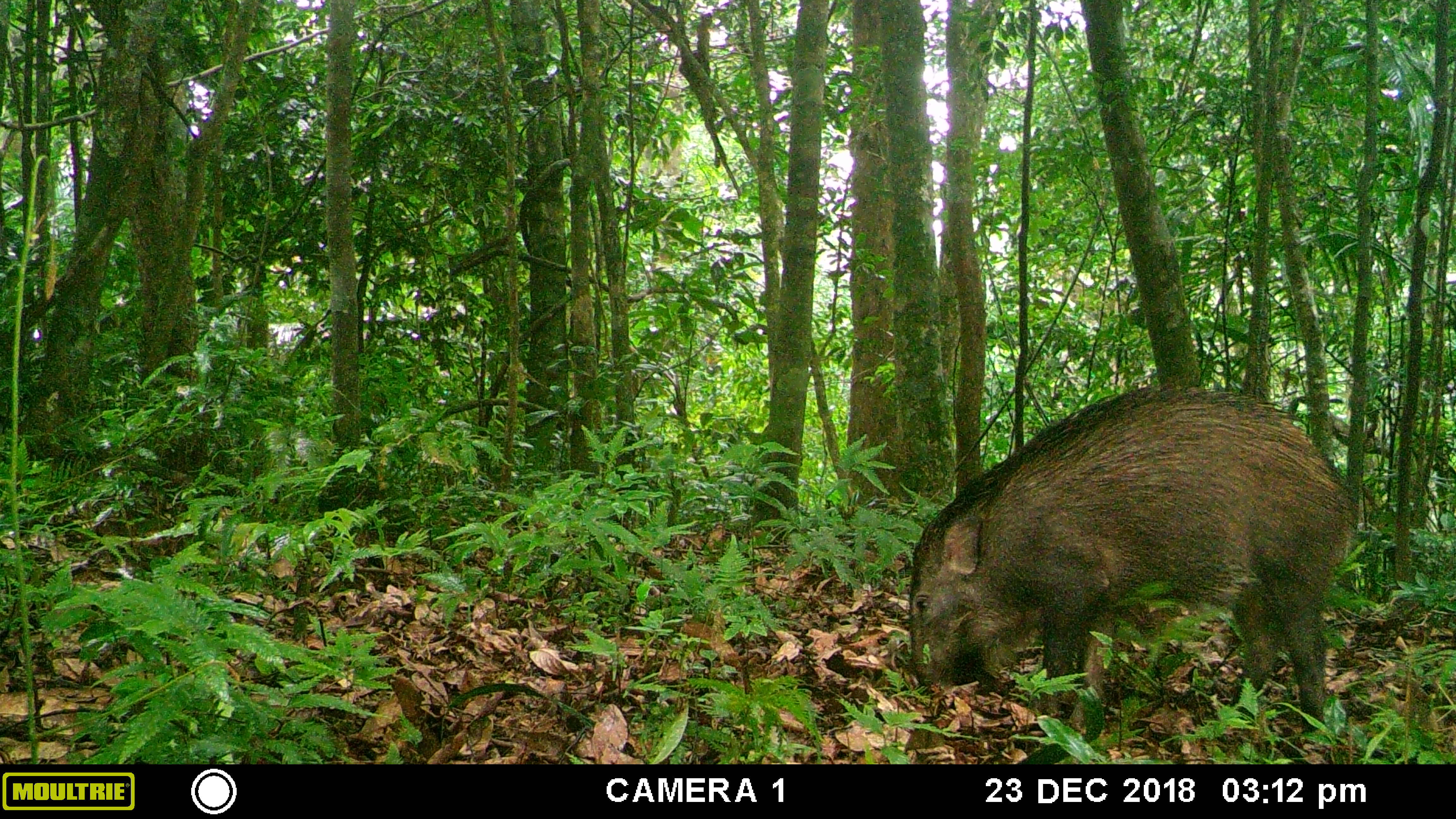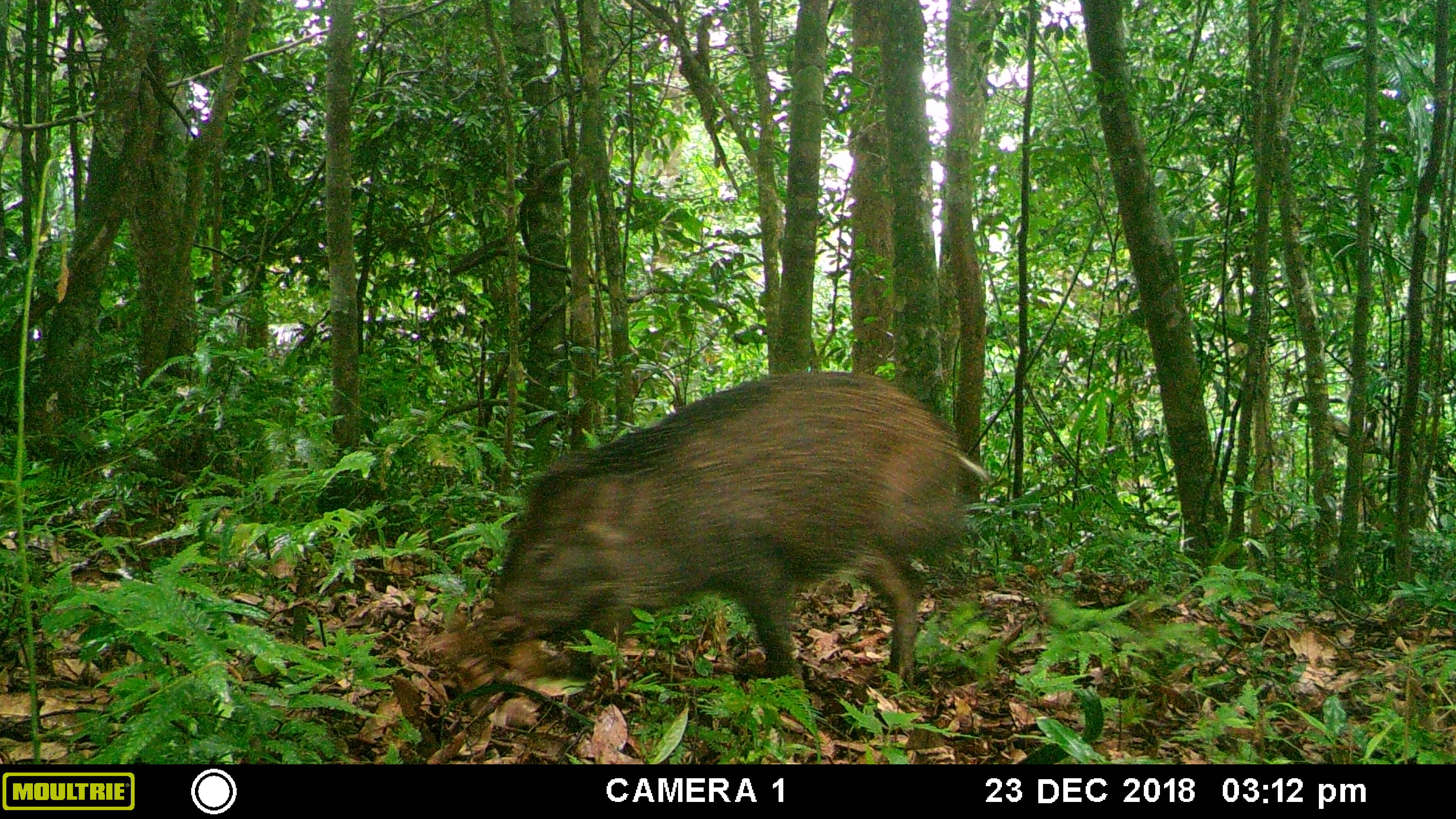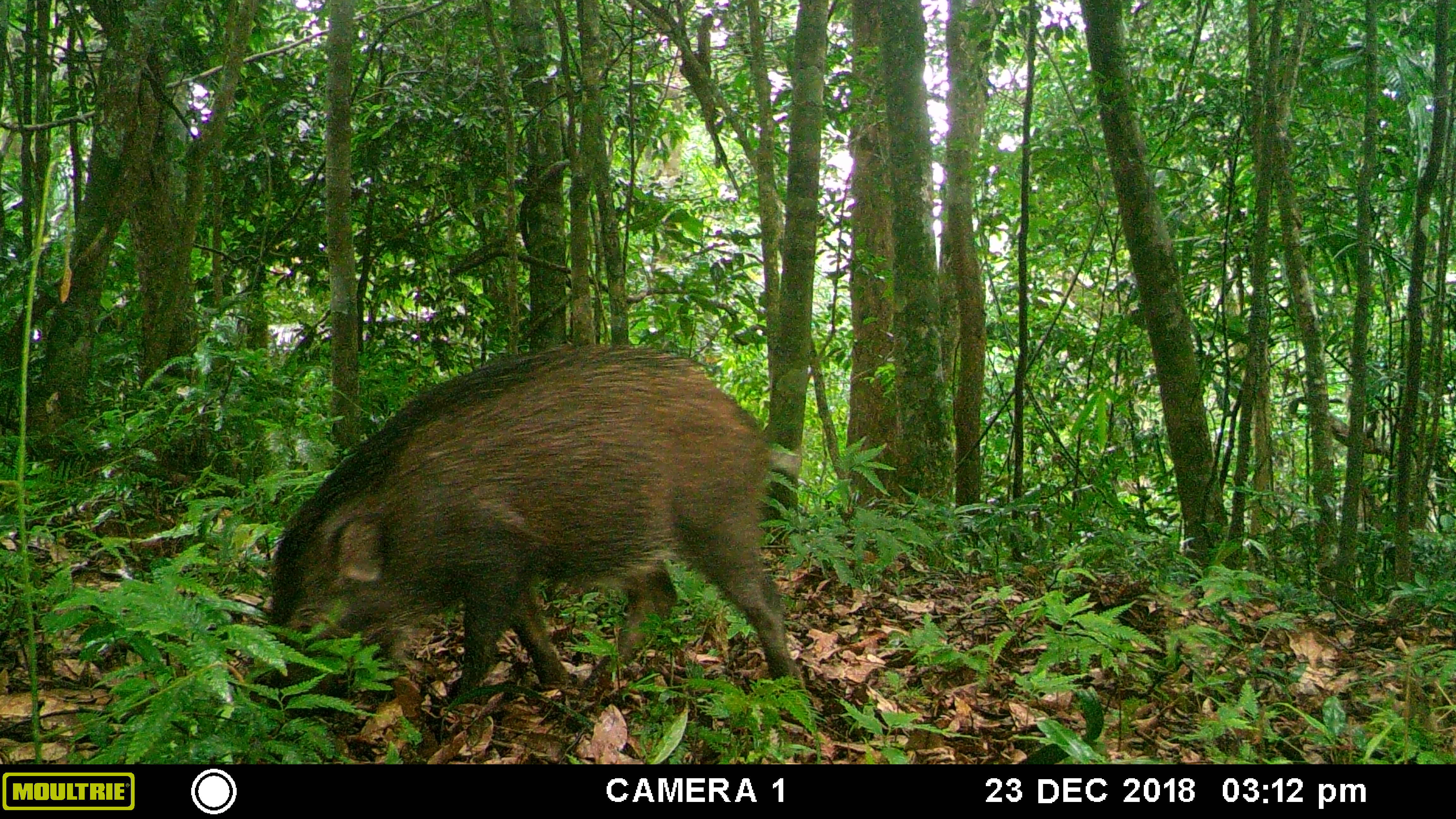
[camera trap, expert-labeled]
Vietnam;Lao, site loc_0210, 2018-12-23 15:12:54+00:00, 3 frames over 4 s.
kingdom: Animalia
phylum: Chordata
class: Mammalia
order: Artiodactyla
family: Suidae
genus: Sus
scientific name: Sus scrofa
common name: eurasian wild pig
Eurasian wild pig (Sus scrofa). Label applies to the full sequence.